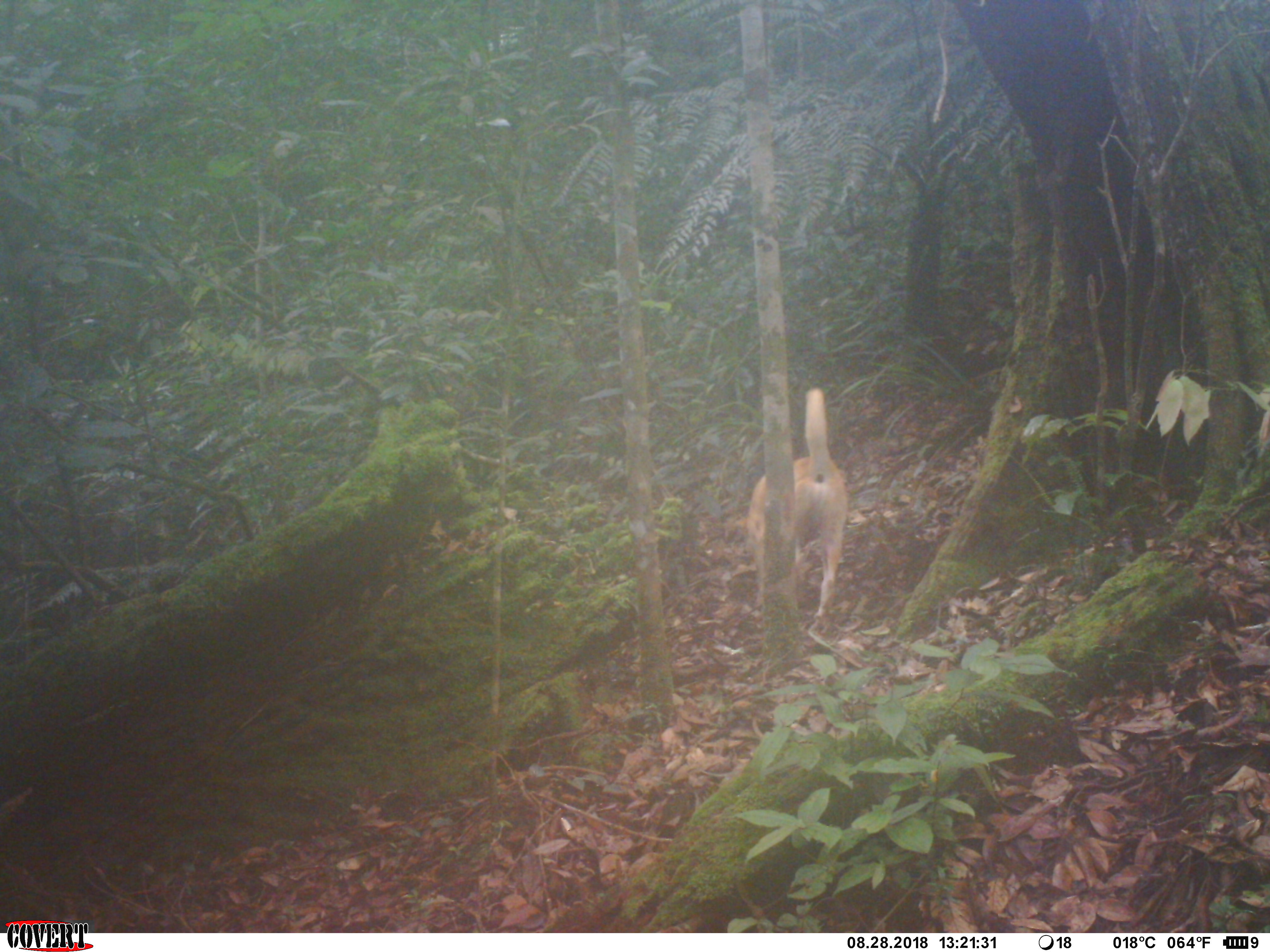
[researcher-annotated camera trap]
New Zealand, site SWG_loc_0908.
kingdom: Animalia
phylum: Chordata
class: Mammalia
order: Carnivora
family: Canidae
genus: Canis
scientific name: Canis familiaris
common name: domestic dog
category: dog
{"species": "dog (domestic dog) (Canis familiaris)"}